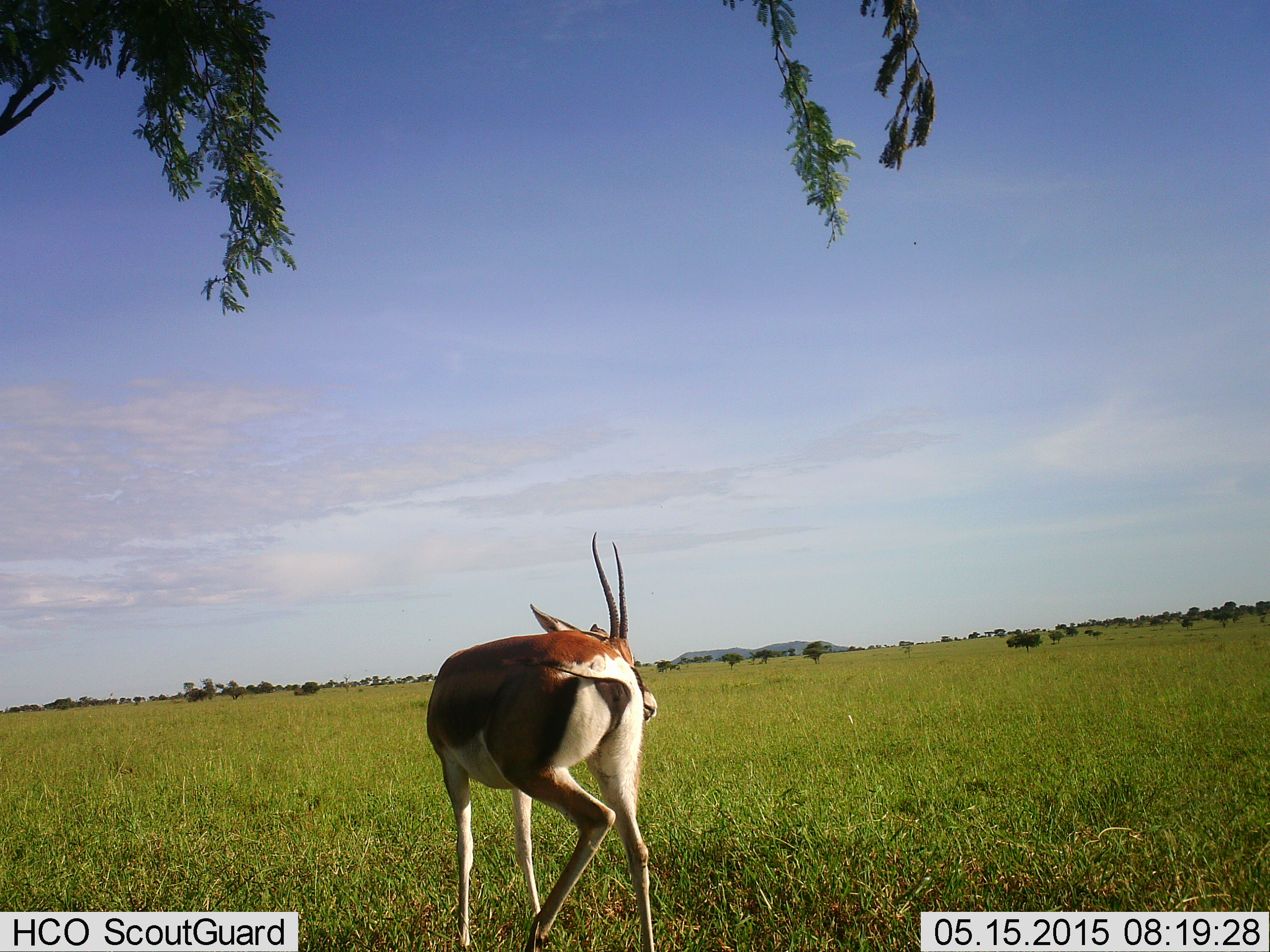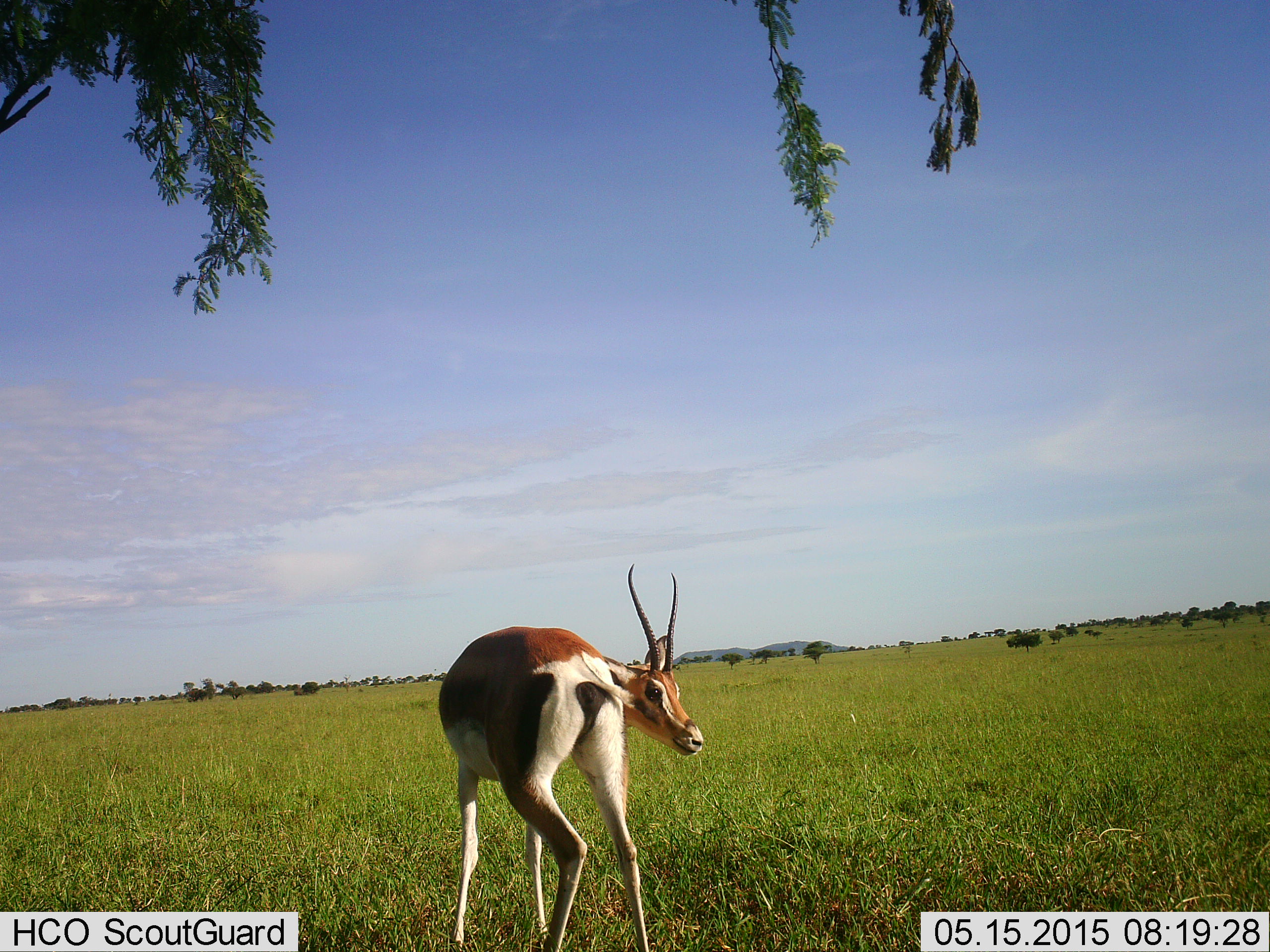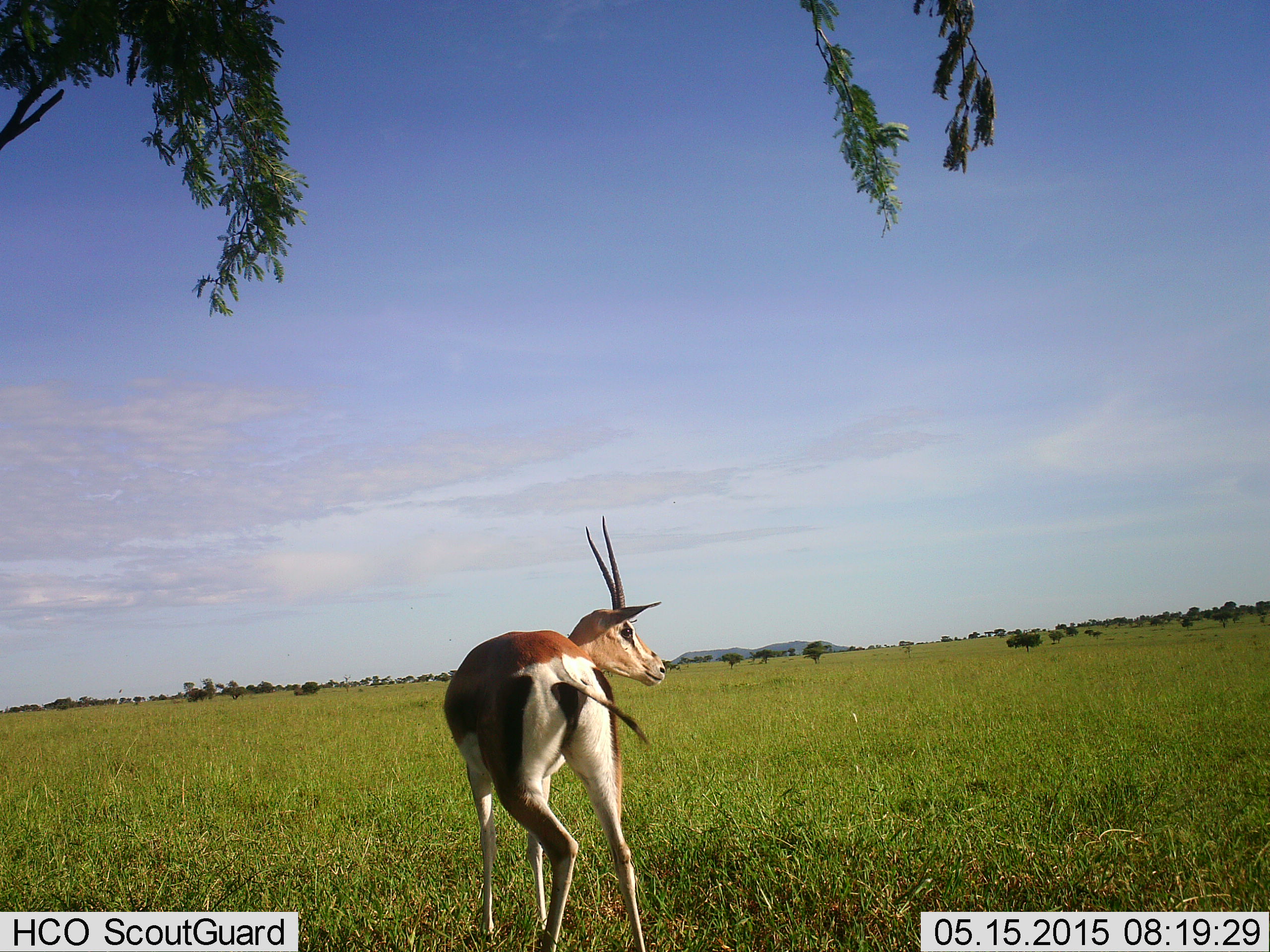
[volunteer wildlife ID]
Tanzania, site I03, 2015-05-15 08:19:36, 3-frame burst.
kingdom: Animalia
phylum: Chordata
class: Mammalia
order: Artiodactyla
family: Bovidae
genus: Nanger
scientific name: Nanger granti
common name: grant's gazelle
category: gazellegrants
Gazellegrants (grant's gazelle) (Nanger granti), count 1. Behavior (volunteer vote fractions): standing 100%, resting 0%, moving 0%, interacting 0%. Young present (vote fraction): 0%. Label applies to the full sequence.